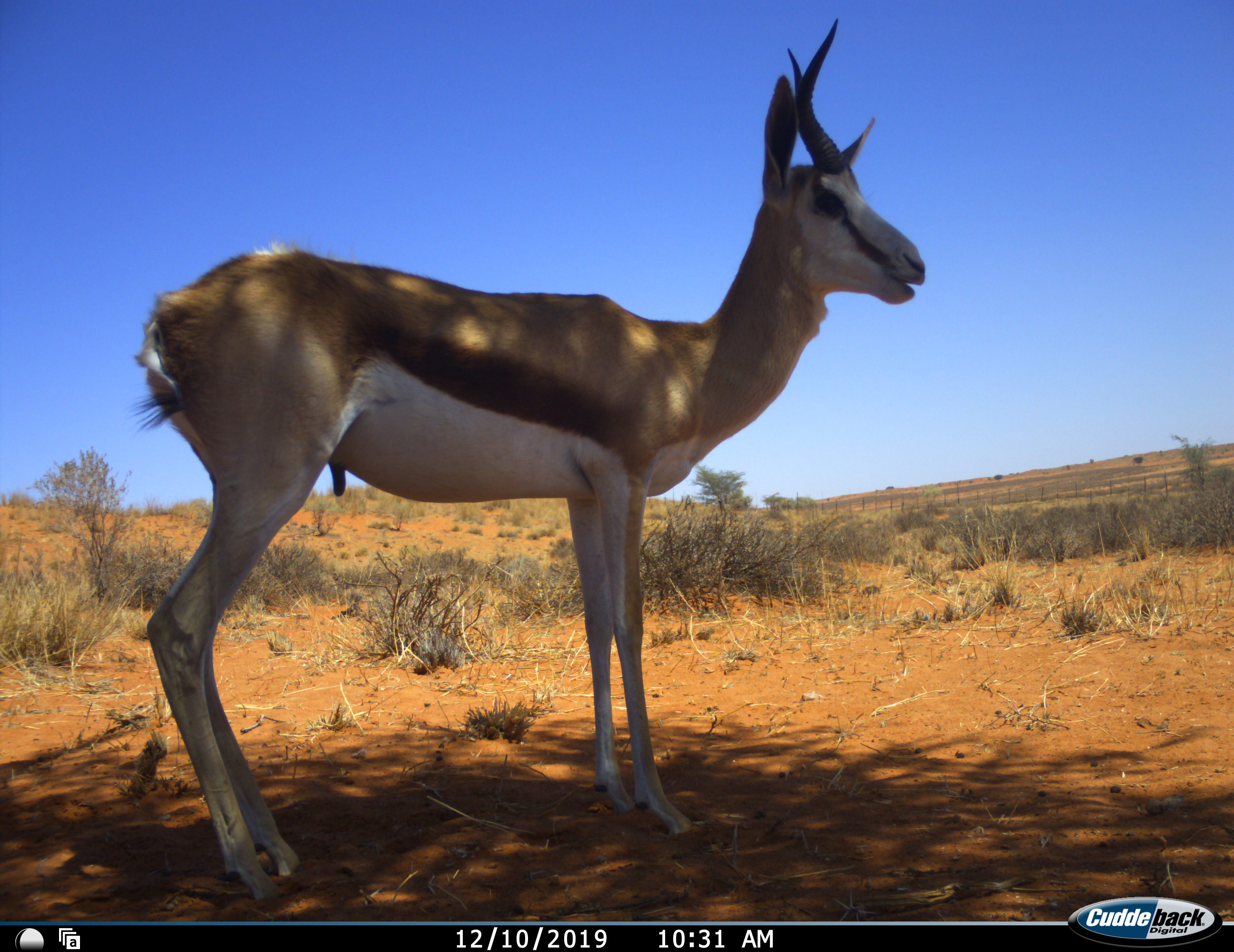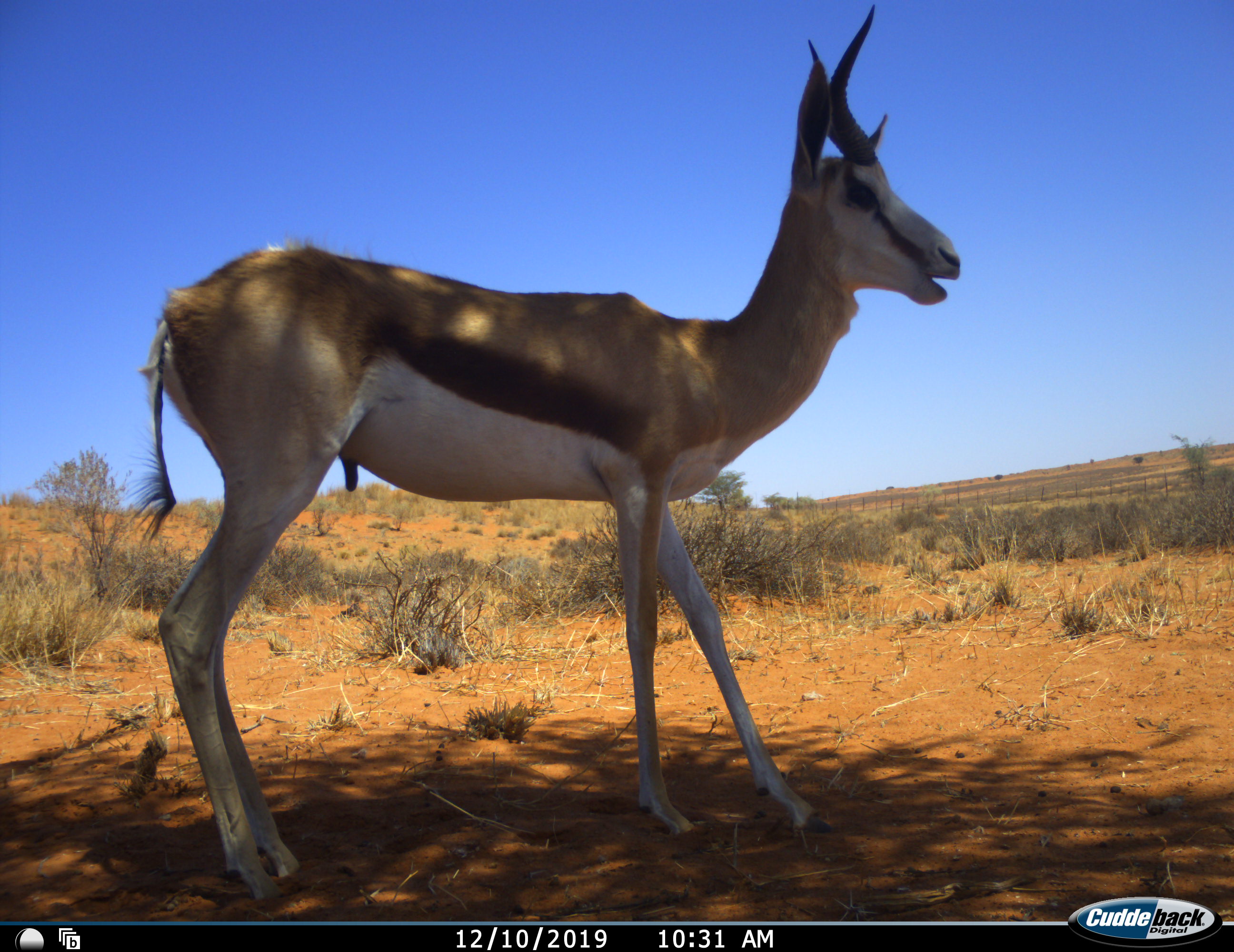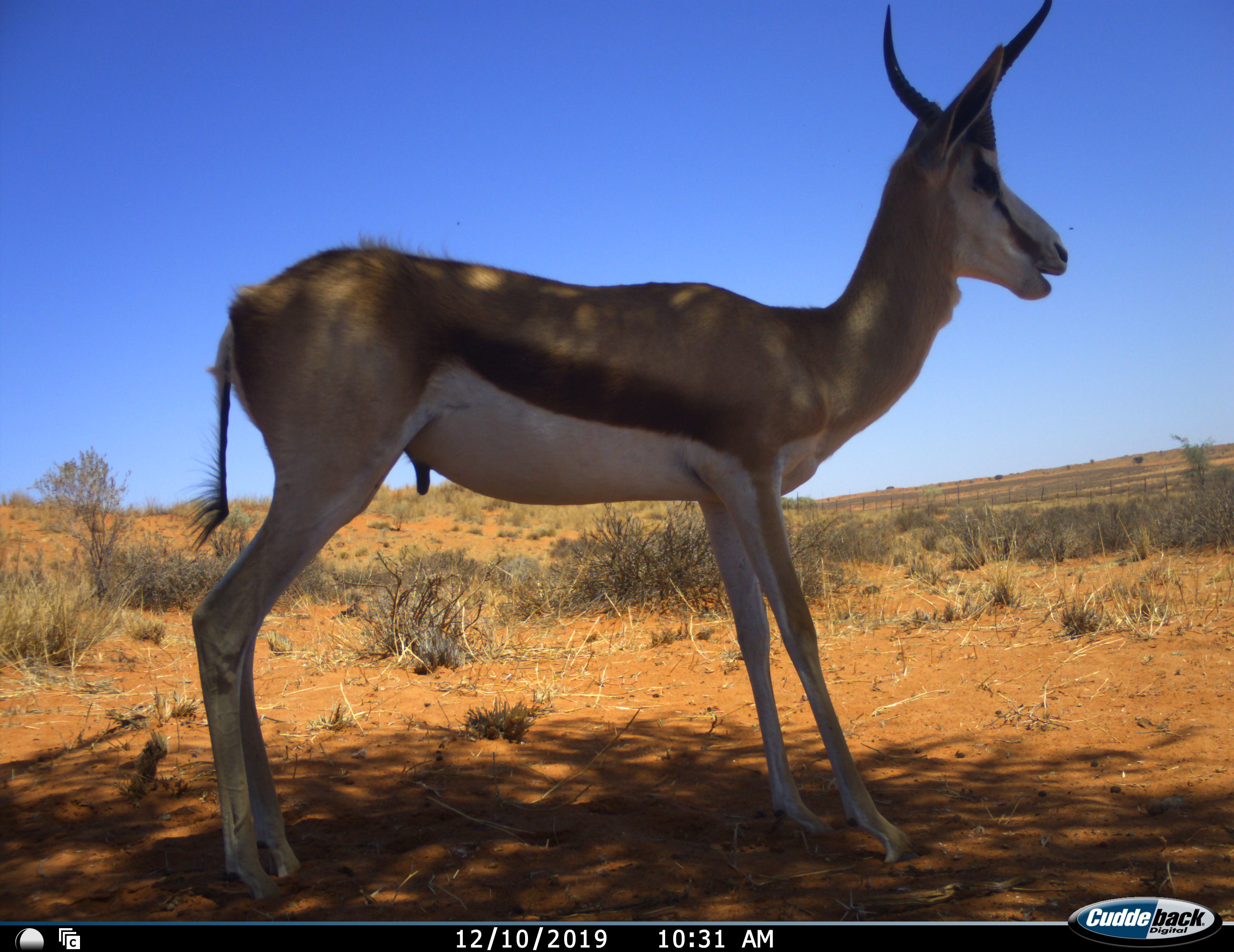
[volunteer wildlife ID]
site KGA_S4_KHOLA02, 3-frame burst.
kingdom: Animalia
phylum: Chordata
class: Mammalia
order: Artiodactyla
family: Bovidae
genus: Antidorcas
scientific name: Antidorcas marsupialis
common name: springbok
Springbok (Antidorcas marsupialis), count 1. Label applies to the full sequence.